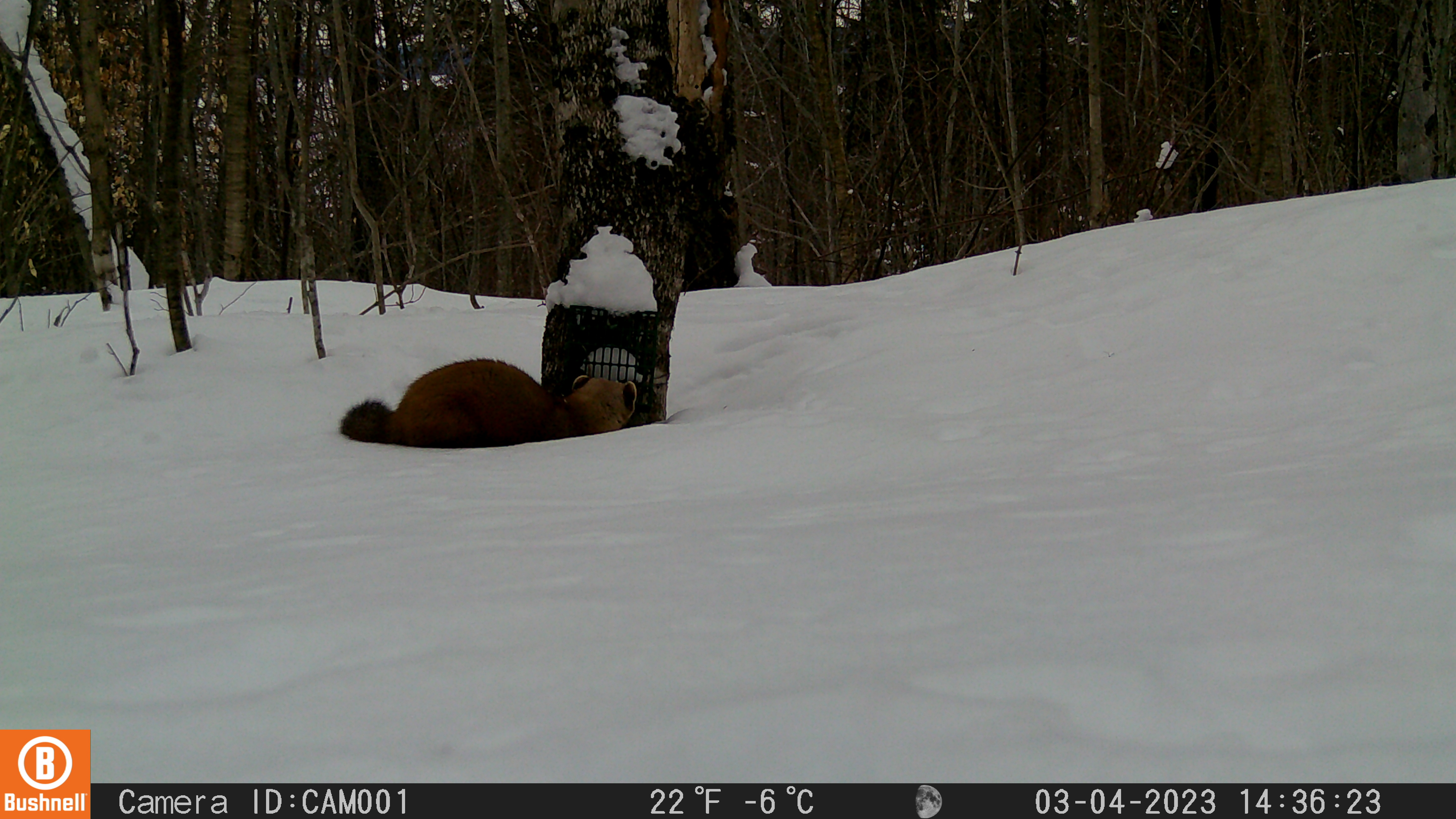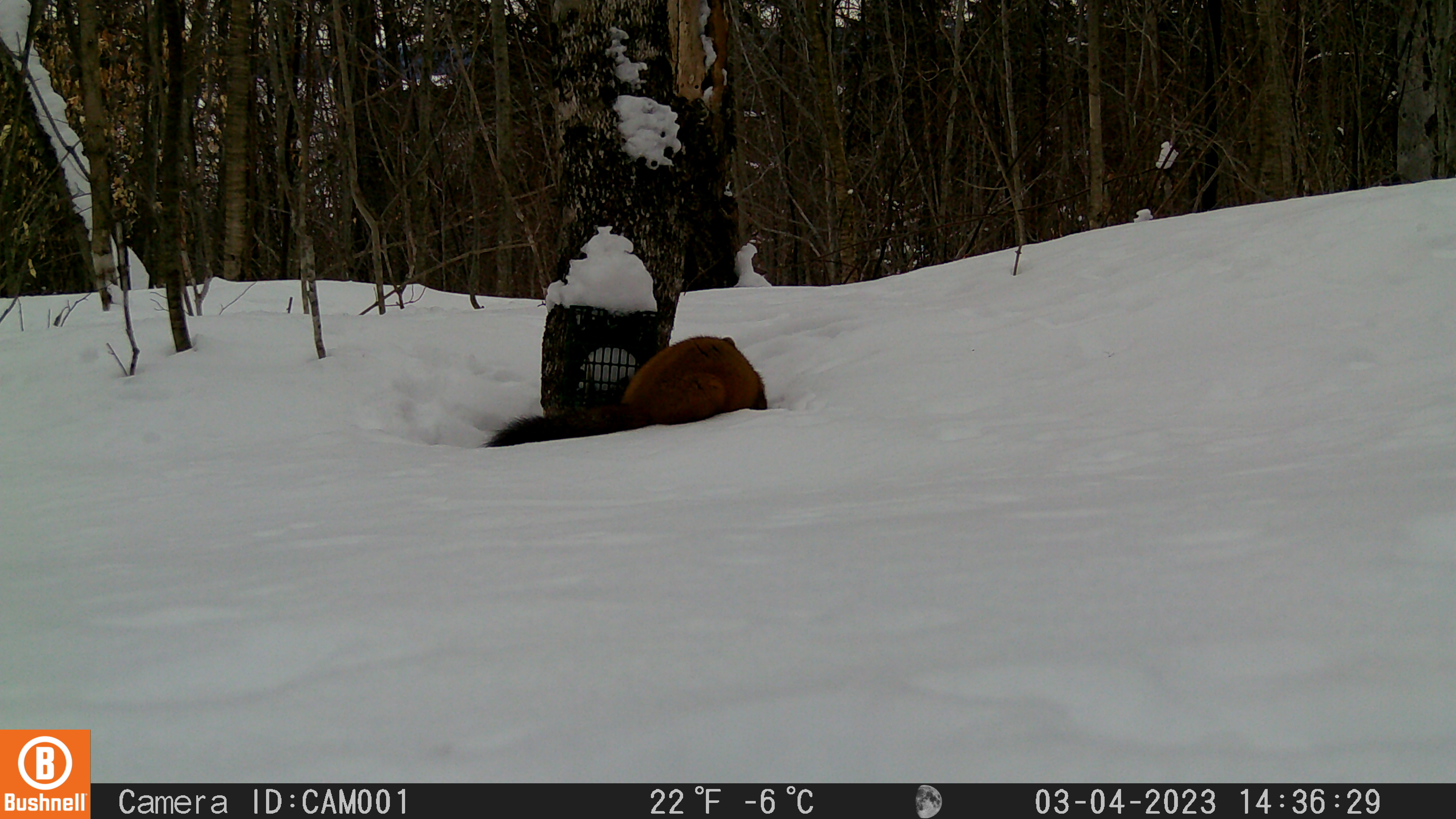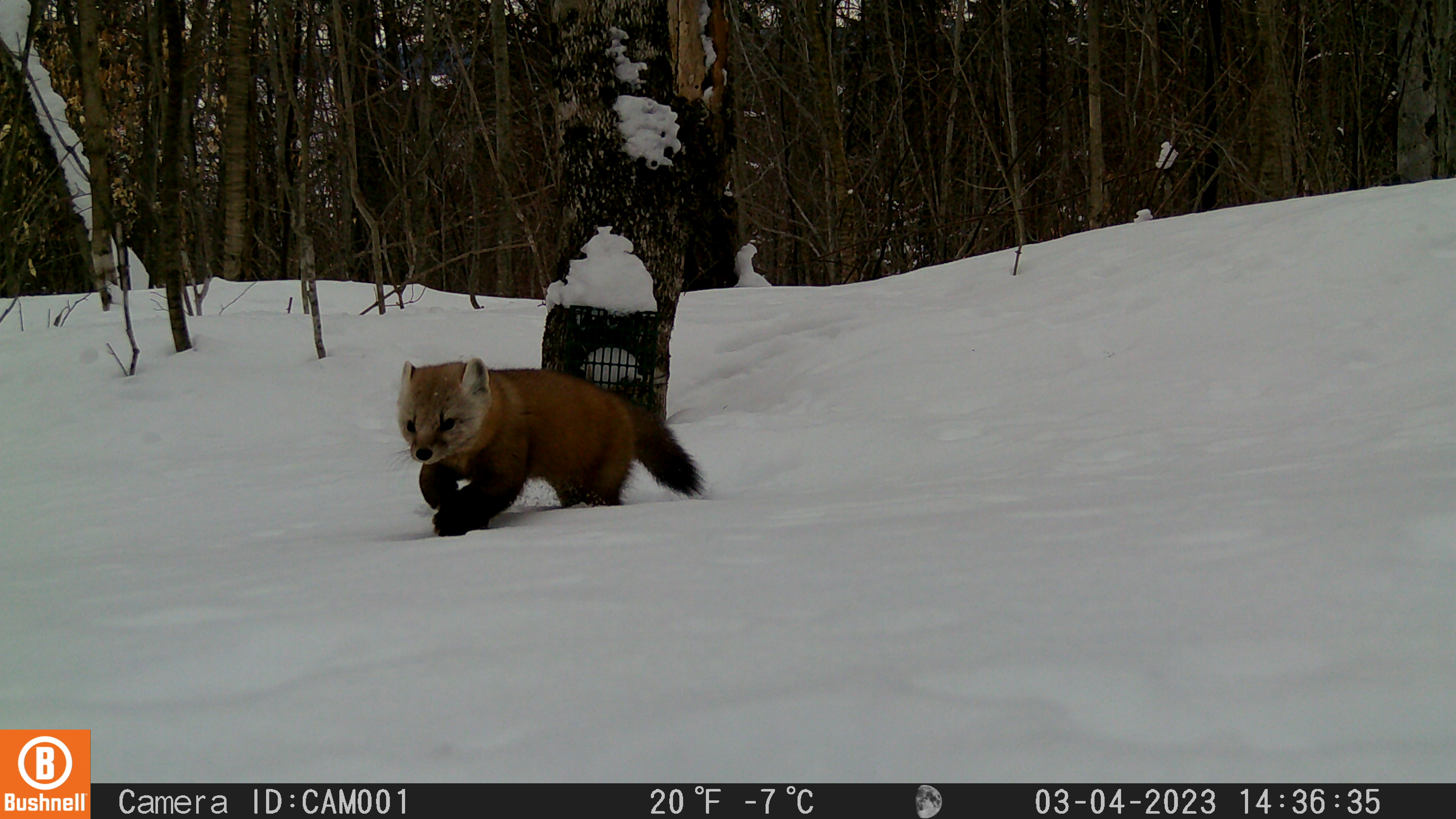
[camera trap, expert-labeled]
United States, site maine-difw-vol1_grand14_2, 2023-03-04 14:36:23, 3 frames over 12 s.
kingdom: Animalia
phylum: Chordata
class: Mammalia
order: Carnivora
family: Mustelidae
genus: Martes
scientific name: Martes americana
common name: american marten